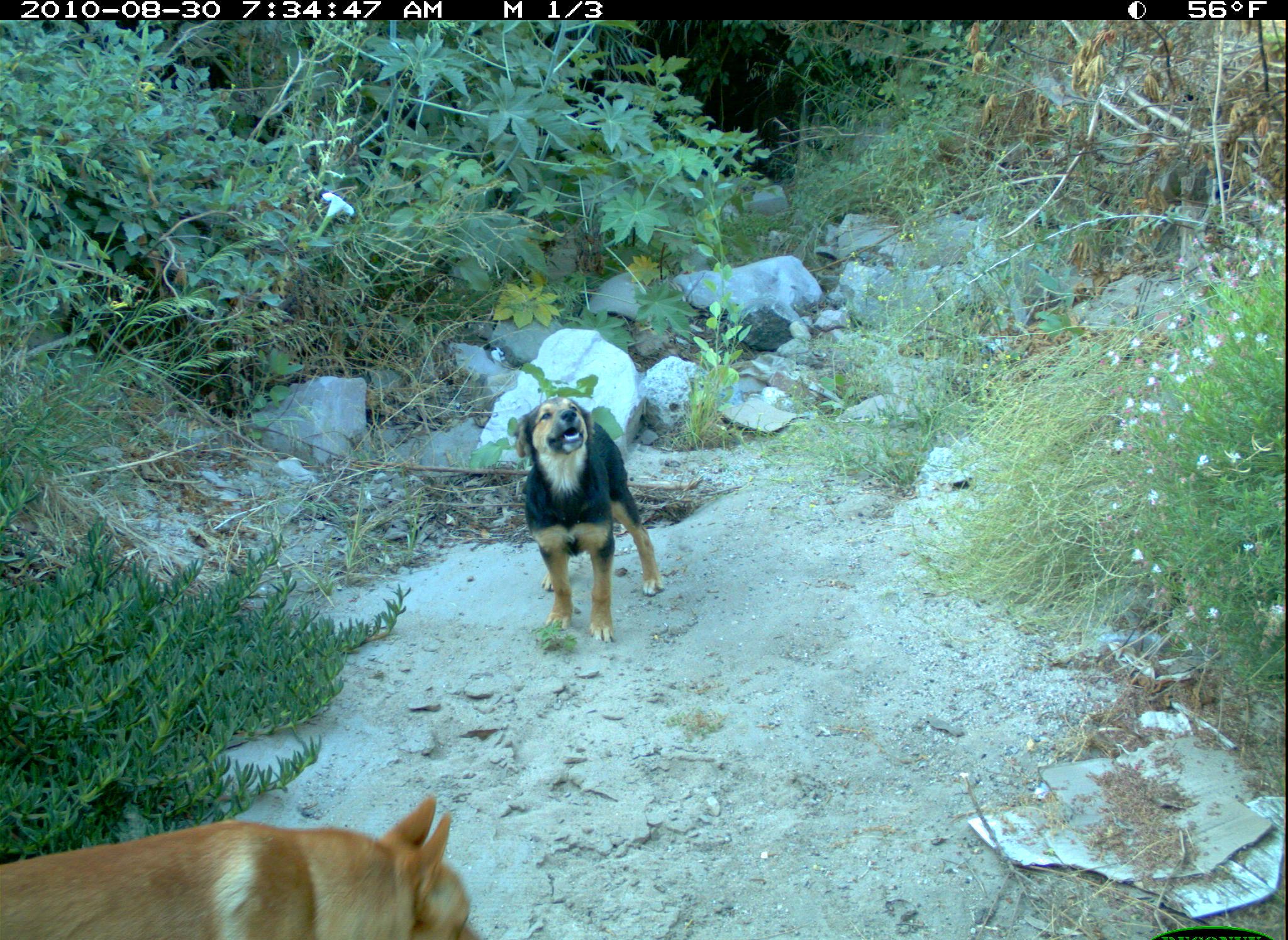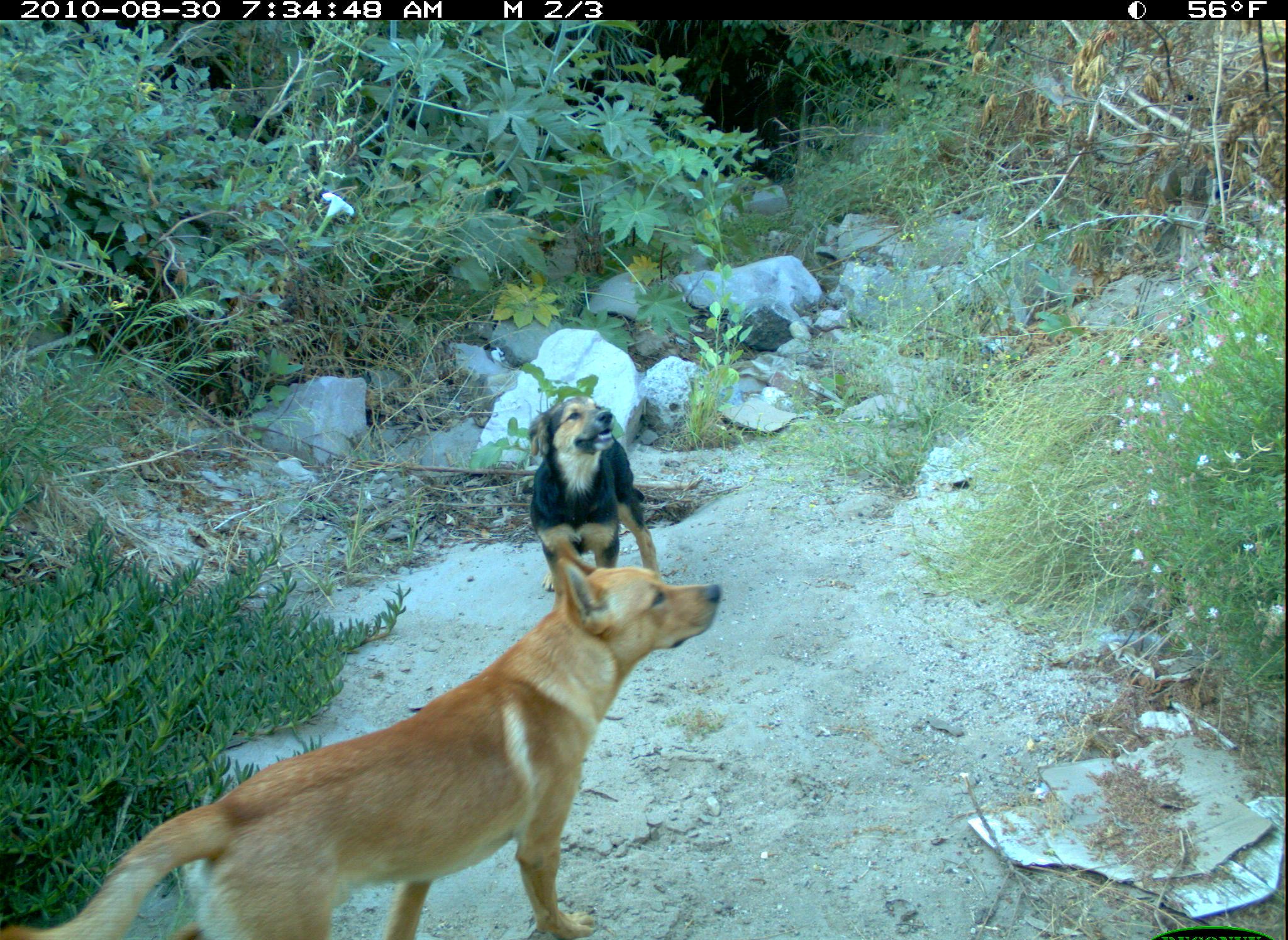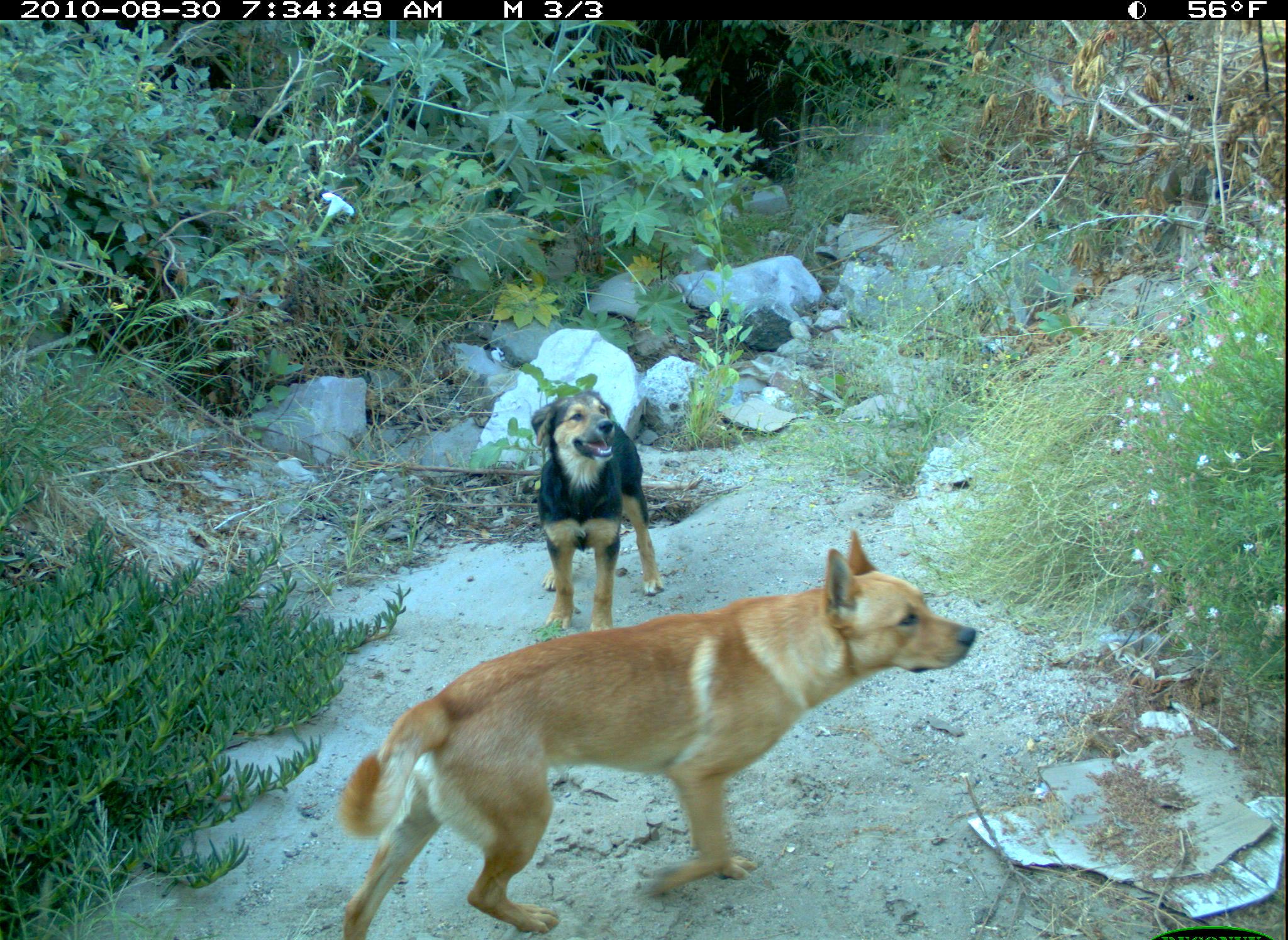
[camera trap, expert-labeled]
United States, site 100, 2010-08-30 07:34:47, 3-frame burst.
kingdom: Animalia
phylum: Chordata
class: Mammalia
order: Carnivora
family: Canidae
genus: Canis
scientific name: Canis familiaris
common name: domestic dog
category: dog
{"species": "dog (domestic dog) (Canis familiaris)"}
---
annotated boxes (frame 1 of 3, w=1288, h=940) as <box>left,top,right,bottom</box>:
dog: <box>0,792,506,940</box>; <box>510,387,676,656</box>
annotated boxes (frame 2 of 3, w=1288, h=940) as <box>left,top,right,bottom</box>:
dog: <box>0,535,728,940</box>; <box>526,393,668,614</box>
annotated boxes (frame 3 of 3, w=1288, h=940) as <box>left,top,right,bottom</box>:
dog: <box>319,527,979,937</box>; <box>497,366,687,635</box>